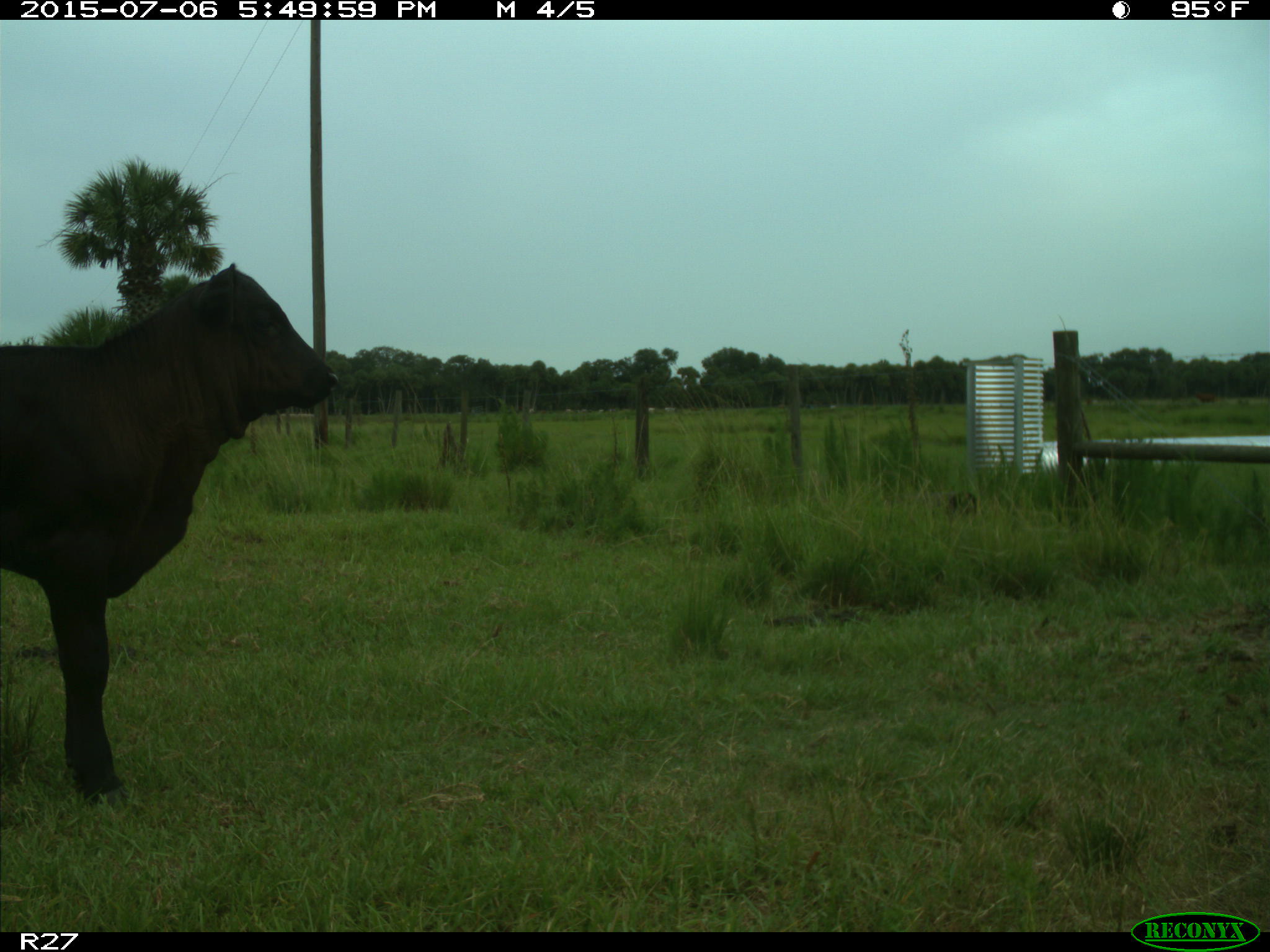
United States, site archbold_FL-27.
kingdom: Animalia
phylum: Chordata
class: Mammalia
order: Artiodactyla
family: Bovidae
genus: Bos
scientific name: Bos taurus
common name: domestic cow